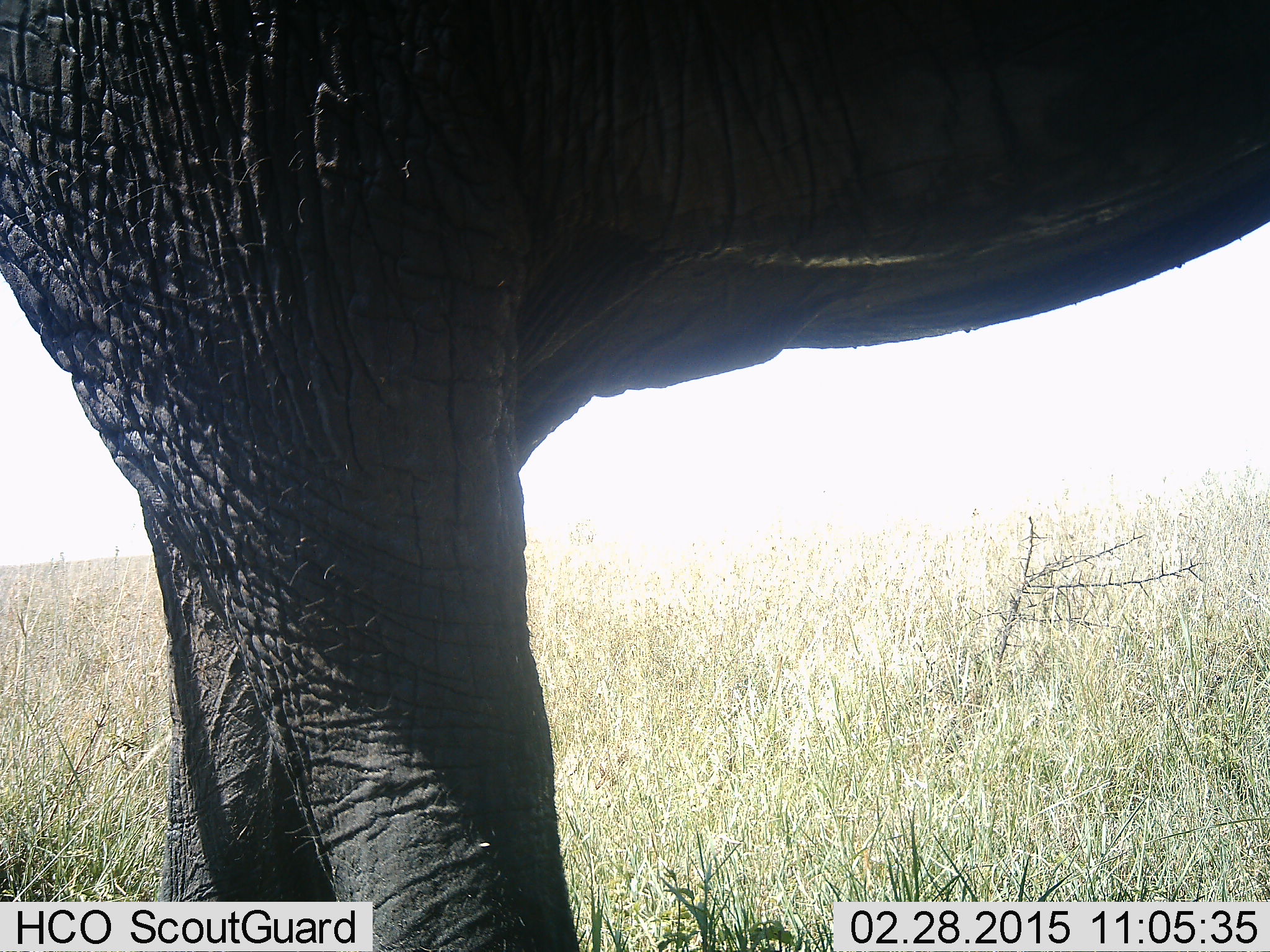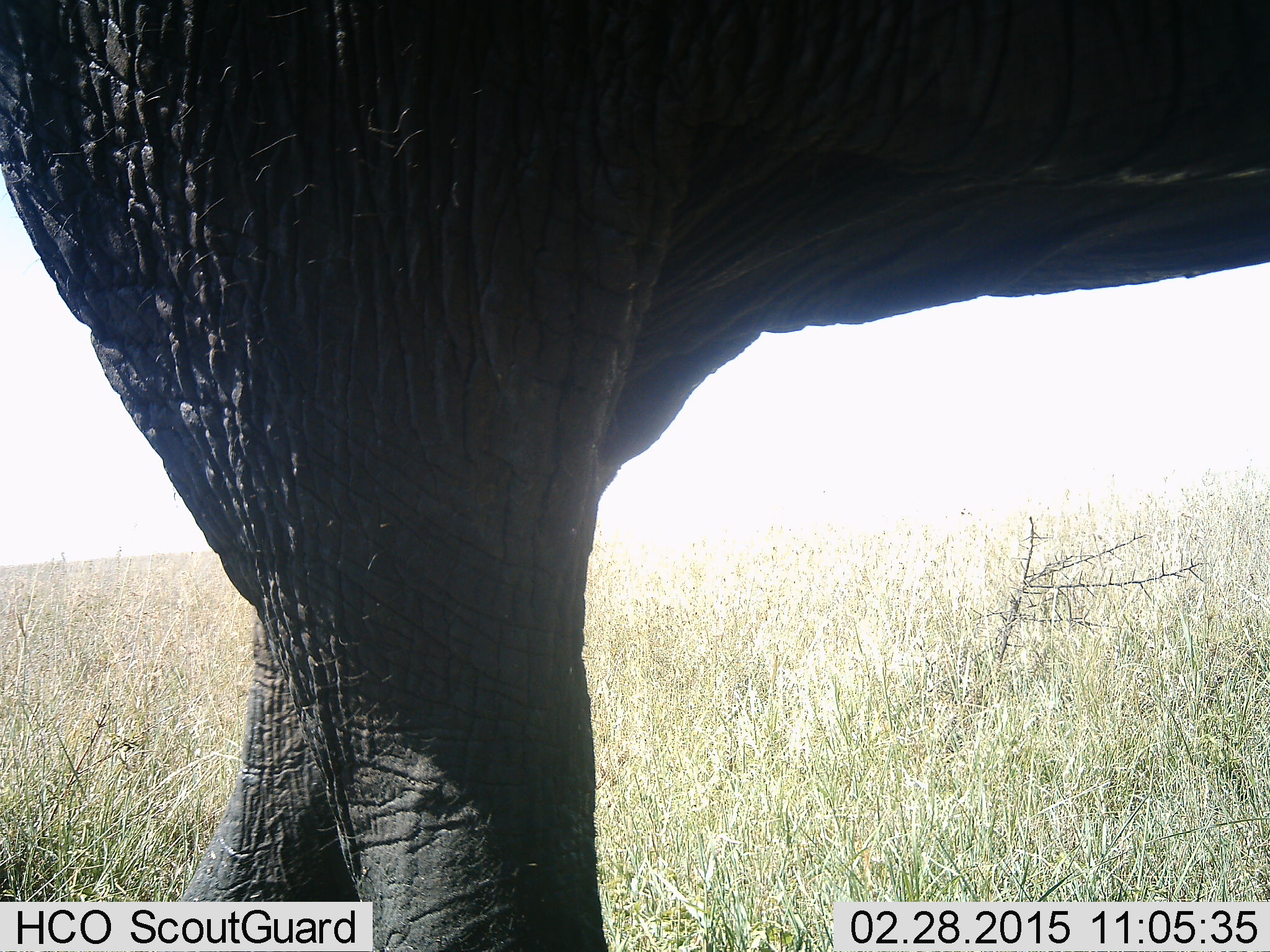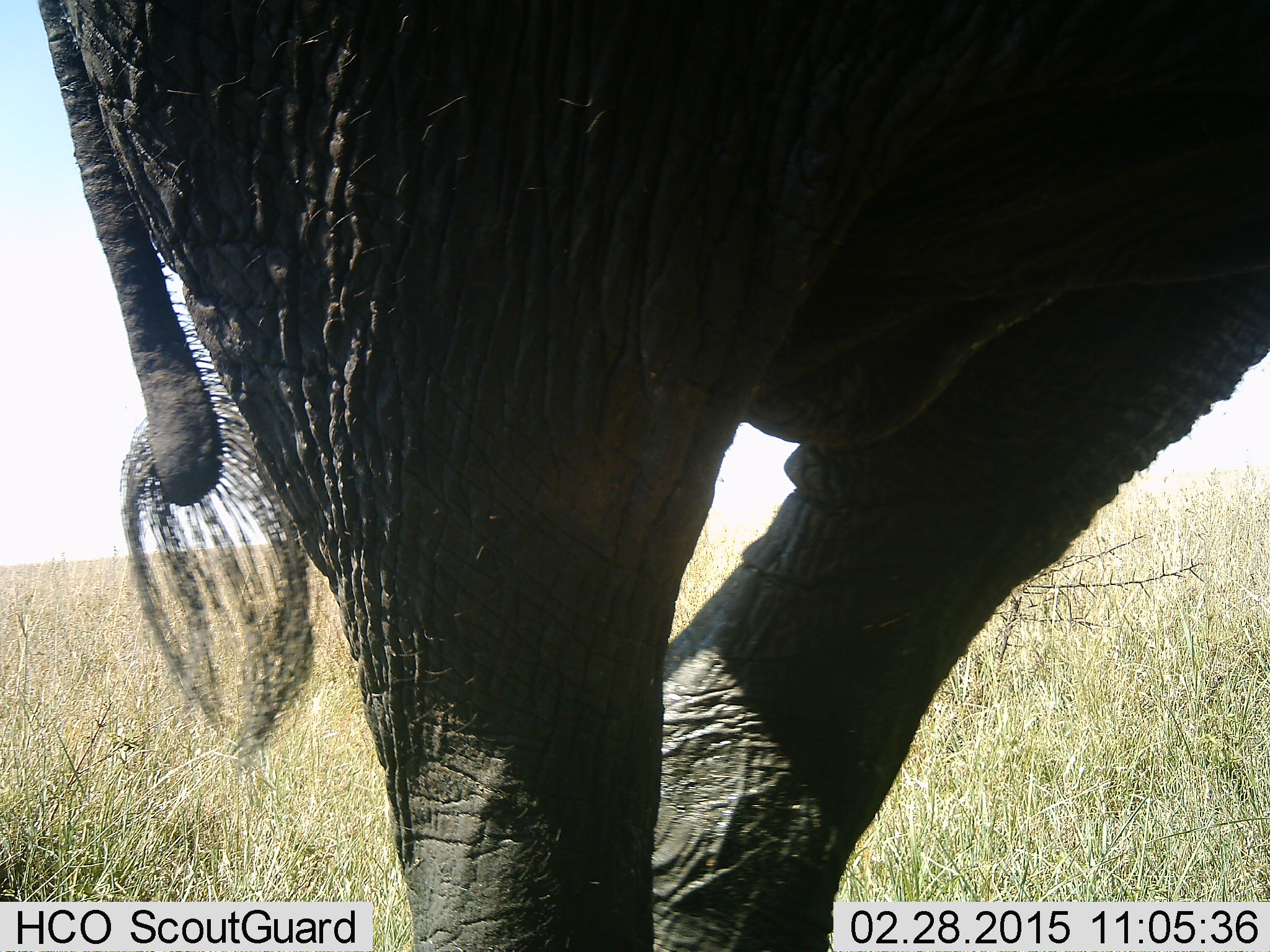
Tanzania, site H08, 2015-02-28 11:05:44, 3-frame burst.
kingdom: Animalia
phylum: Chordata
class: Mammalia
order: Proboscidea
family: Elephantidae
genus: Loxodonta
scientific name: Loxodonta africana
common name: african bush elephant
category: elephant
Elephant (african bush elephant) (Loxodonta africana), count 1. Behavior (volunteer vote fractions): standing 50%, resting 0%, moving 60%, interacting 0%. Young present (vote fraction): 0%. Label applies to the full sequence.